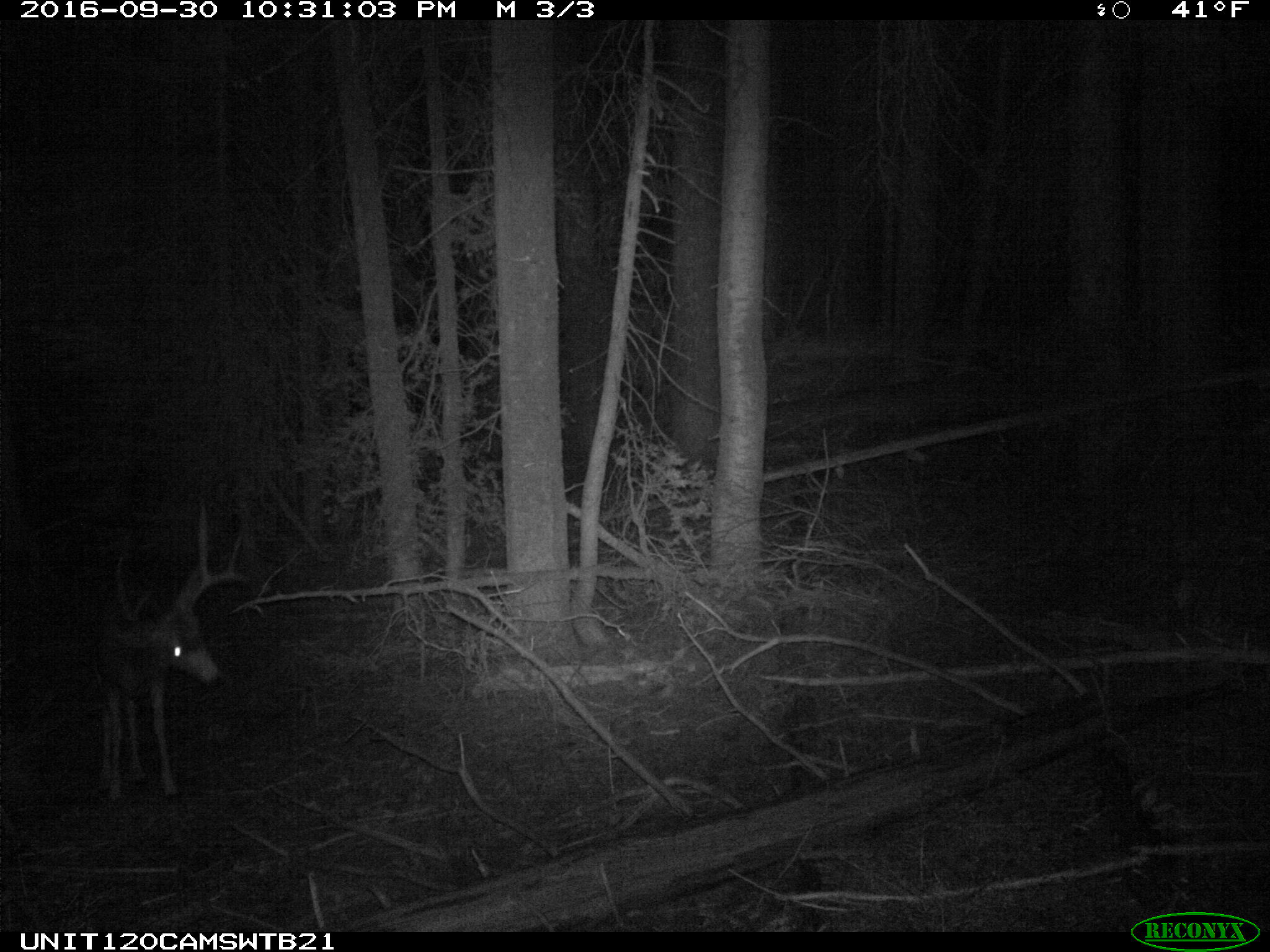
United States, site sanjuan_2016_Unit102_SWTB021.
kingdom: Animalia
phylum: Chordata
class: Mammalia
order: Artiodactyla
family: Cervidae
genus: Odocoileus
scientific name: Odocoileus hemionus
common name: mule deer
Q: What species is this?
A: Odocoileus hemionus (mule deer).